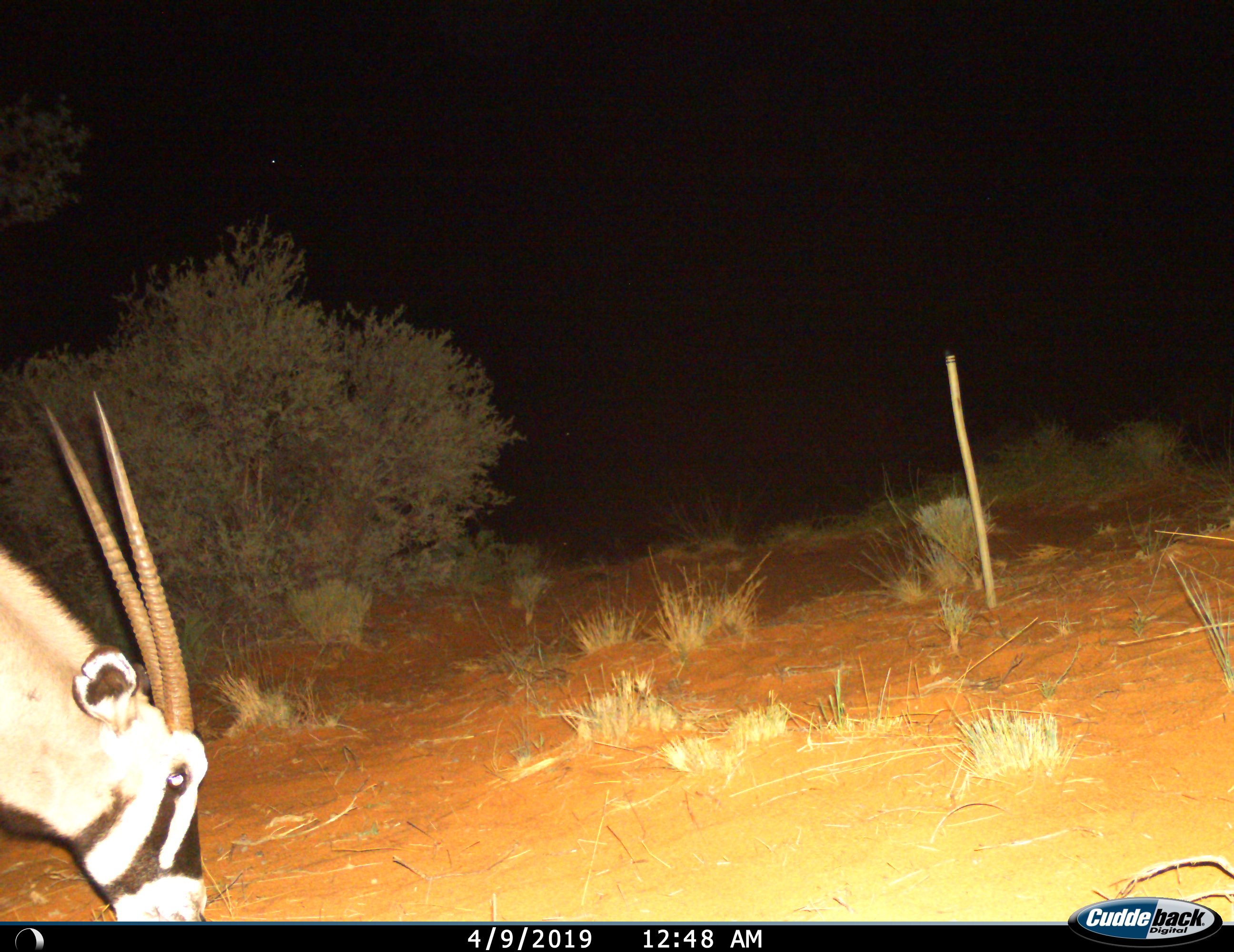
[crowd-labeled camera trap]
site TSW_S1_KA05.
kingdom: Animalia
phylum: Chordata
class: Mammalia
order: Artiodactyla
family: Bovidae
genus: Oryx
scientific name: Oryx gazella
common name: gemsbok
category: oryx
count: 1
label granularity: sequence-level